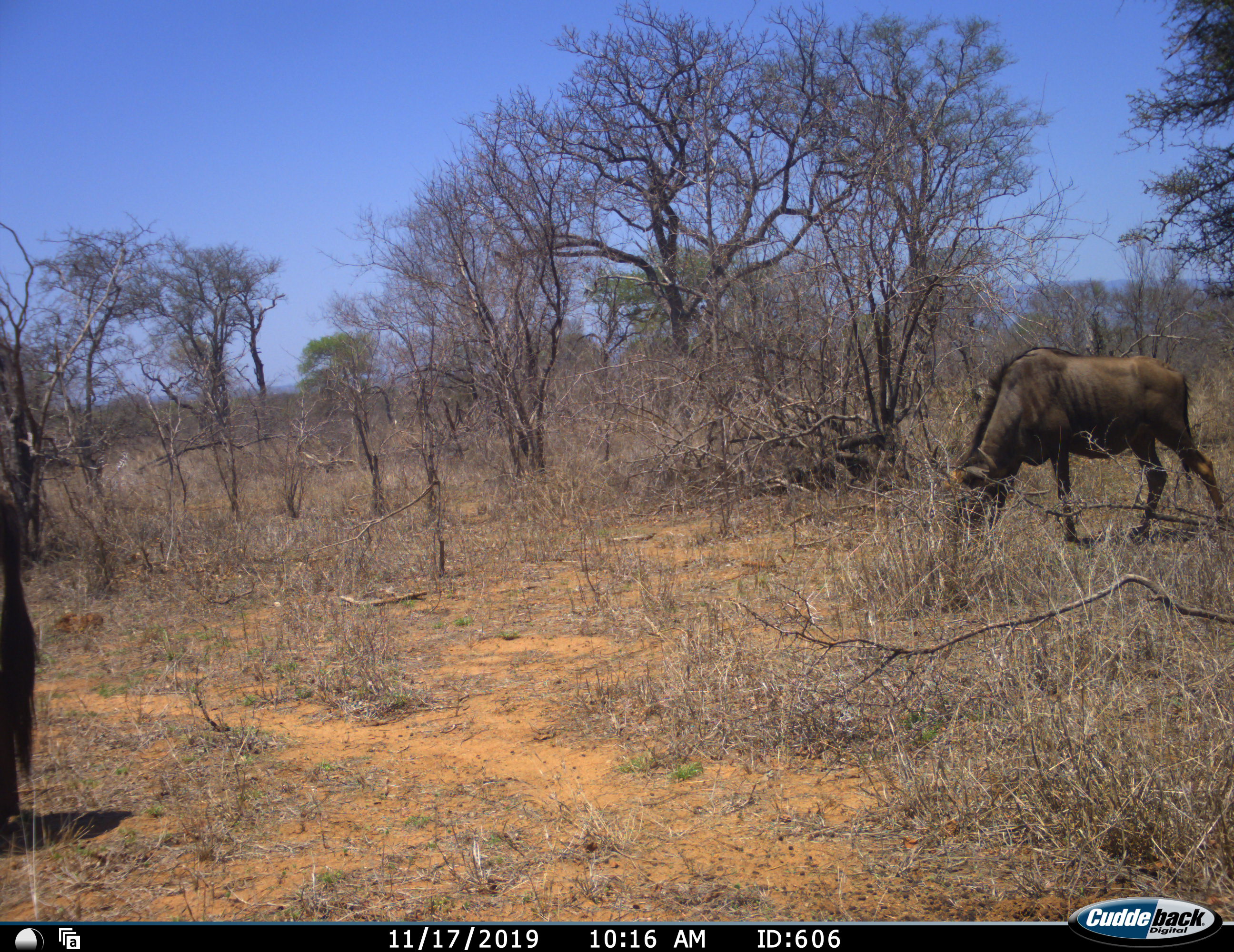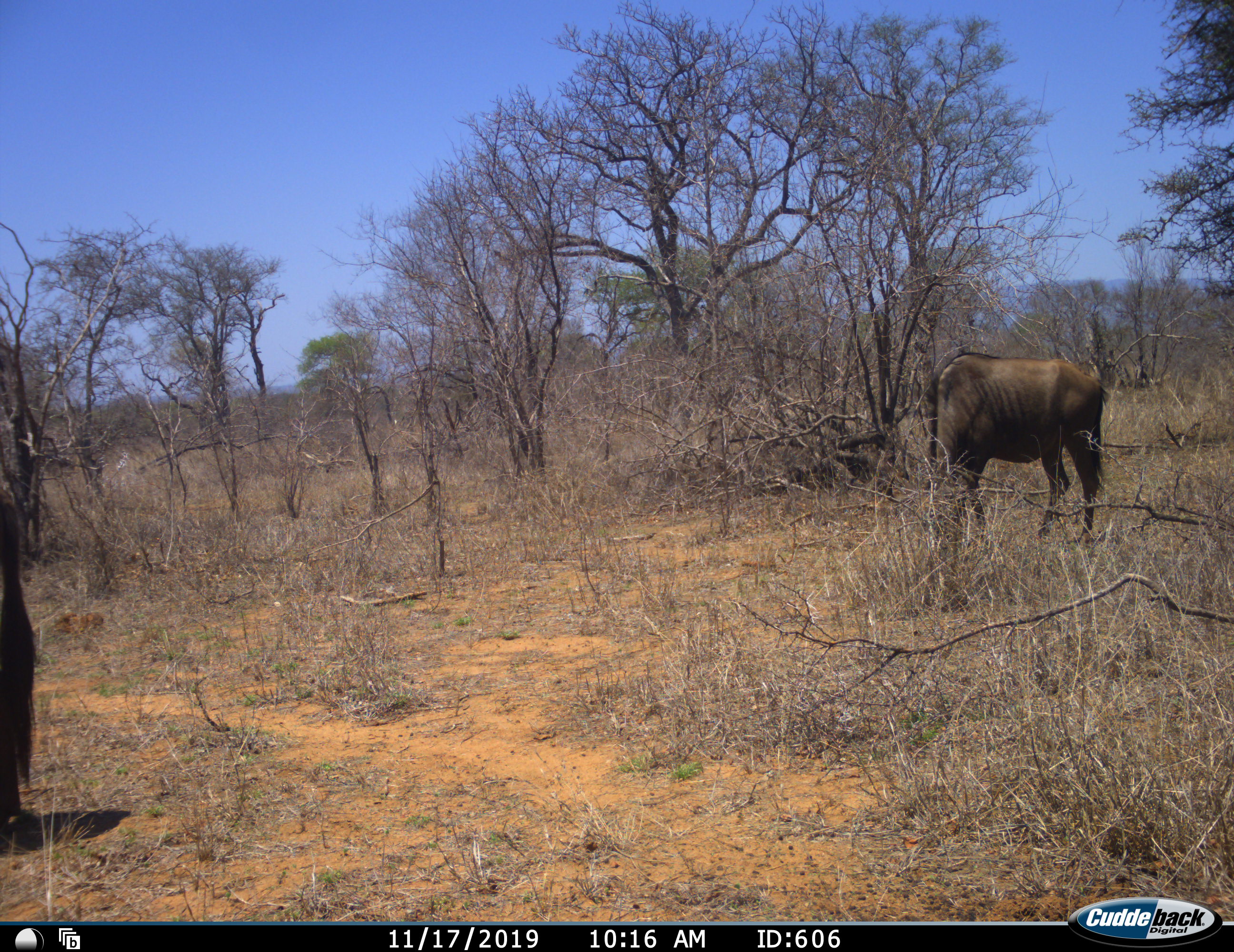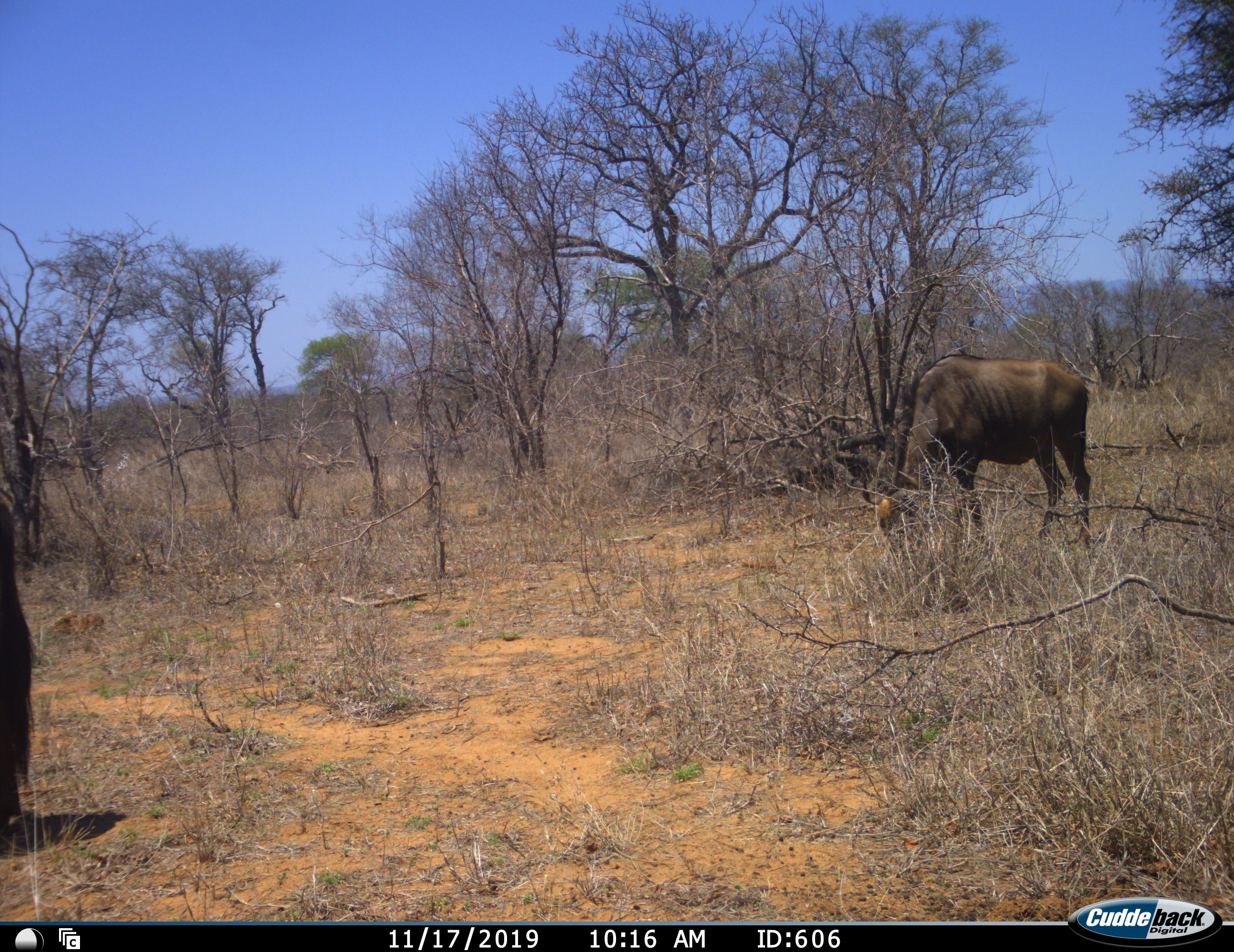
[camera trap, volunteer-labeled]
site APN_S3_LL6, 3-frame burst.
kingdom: Animalia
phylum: Chordata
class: Mammalia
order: Artiodactyla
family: Bovidae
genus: Connochaetes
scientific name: Connochaetes taurinus taurinus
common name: blue wildebeest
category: wildebeestblue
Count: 2.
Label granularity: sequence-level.